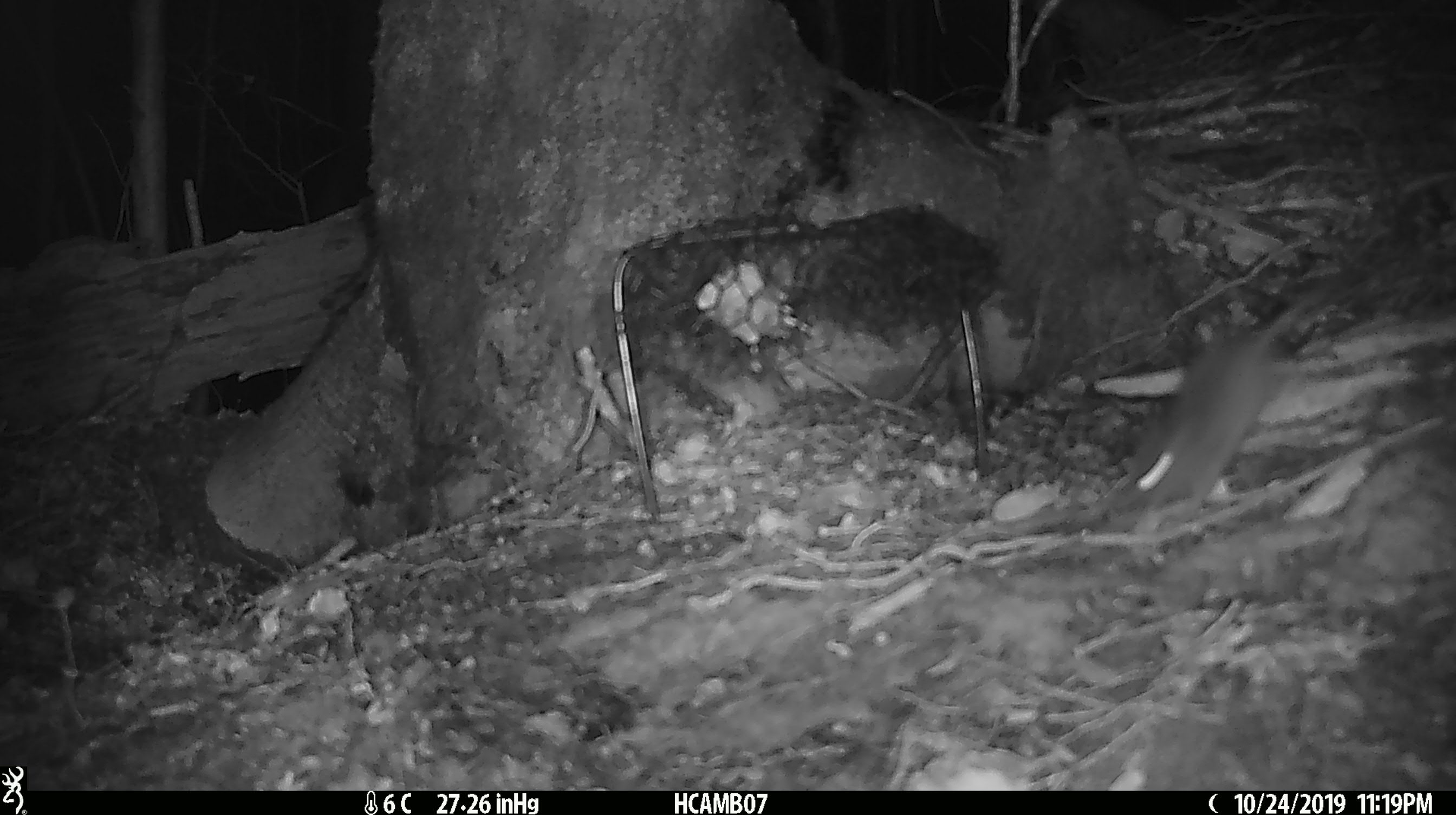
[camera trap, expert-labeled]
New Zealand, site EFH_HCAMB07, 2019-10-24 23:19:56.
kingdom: Animalia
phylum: Chordata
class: Mammalia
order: Rodentia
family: Muridae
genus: Mus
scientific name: Mus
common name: mouse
Mouse (Mus).